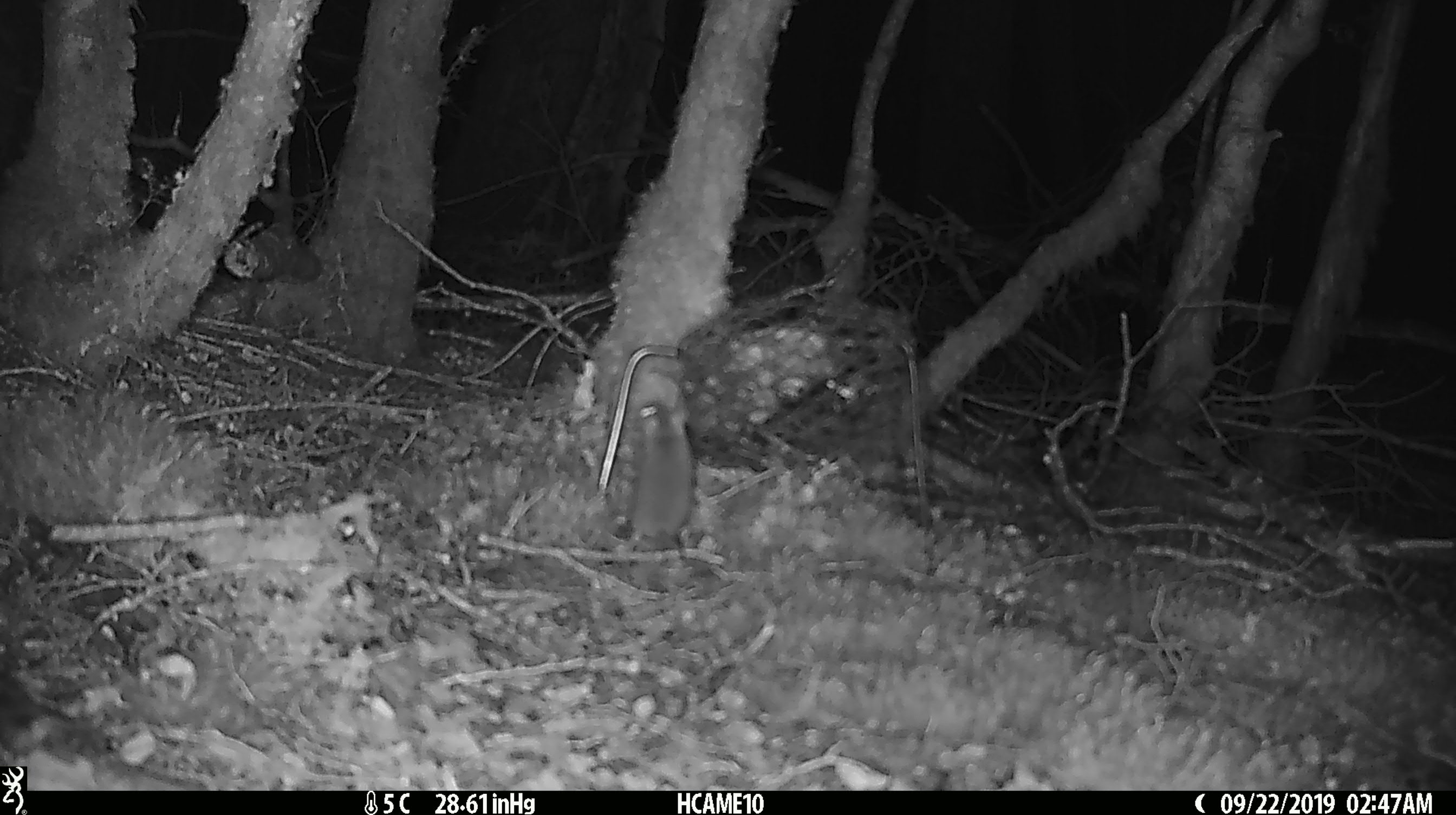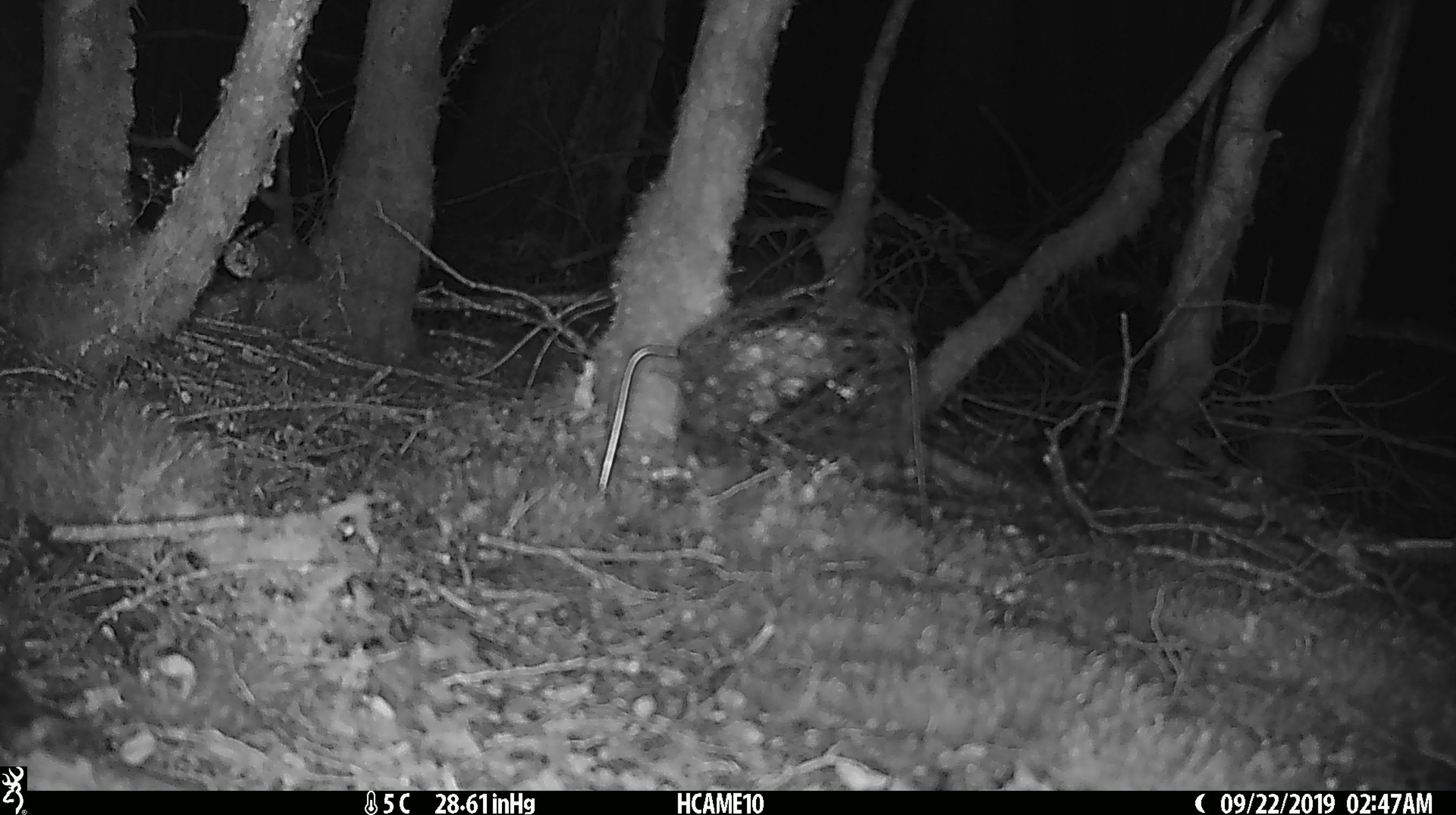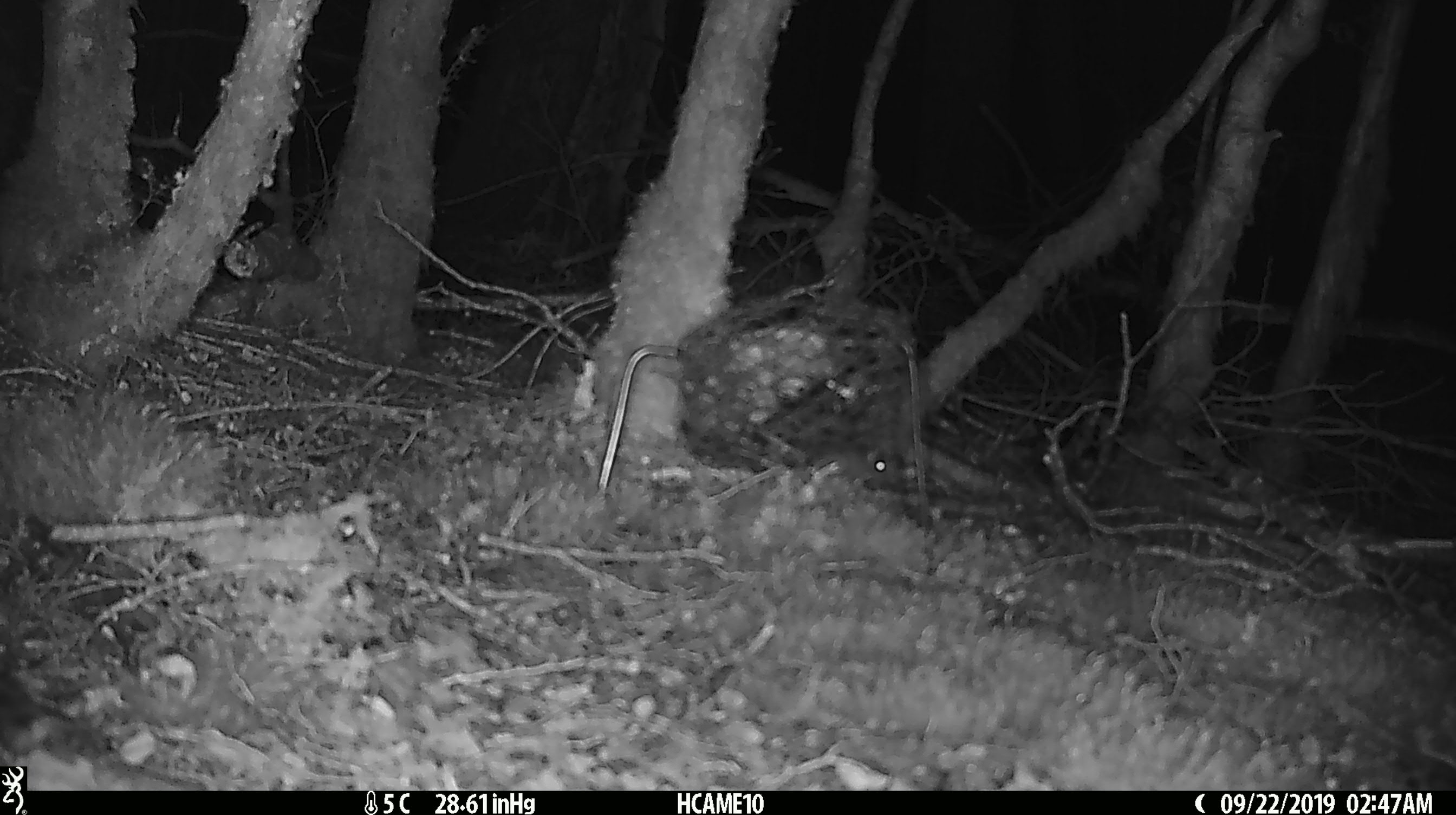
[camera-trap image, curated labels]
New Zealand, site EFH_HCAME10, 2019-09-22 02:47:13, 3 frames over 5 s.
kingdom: Animalia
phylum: Chordata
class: Mammalia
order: Rodentia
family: Muridae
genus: Mus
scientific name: Mus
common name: mouse